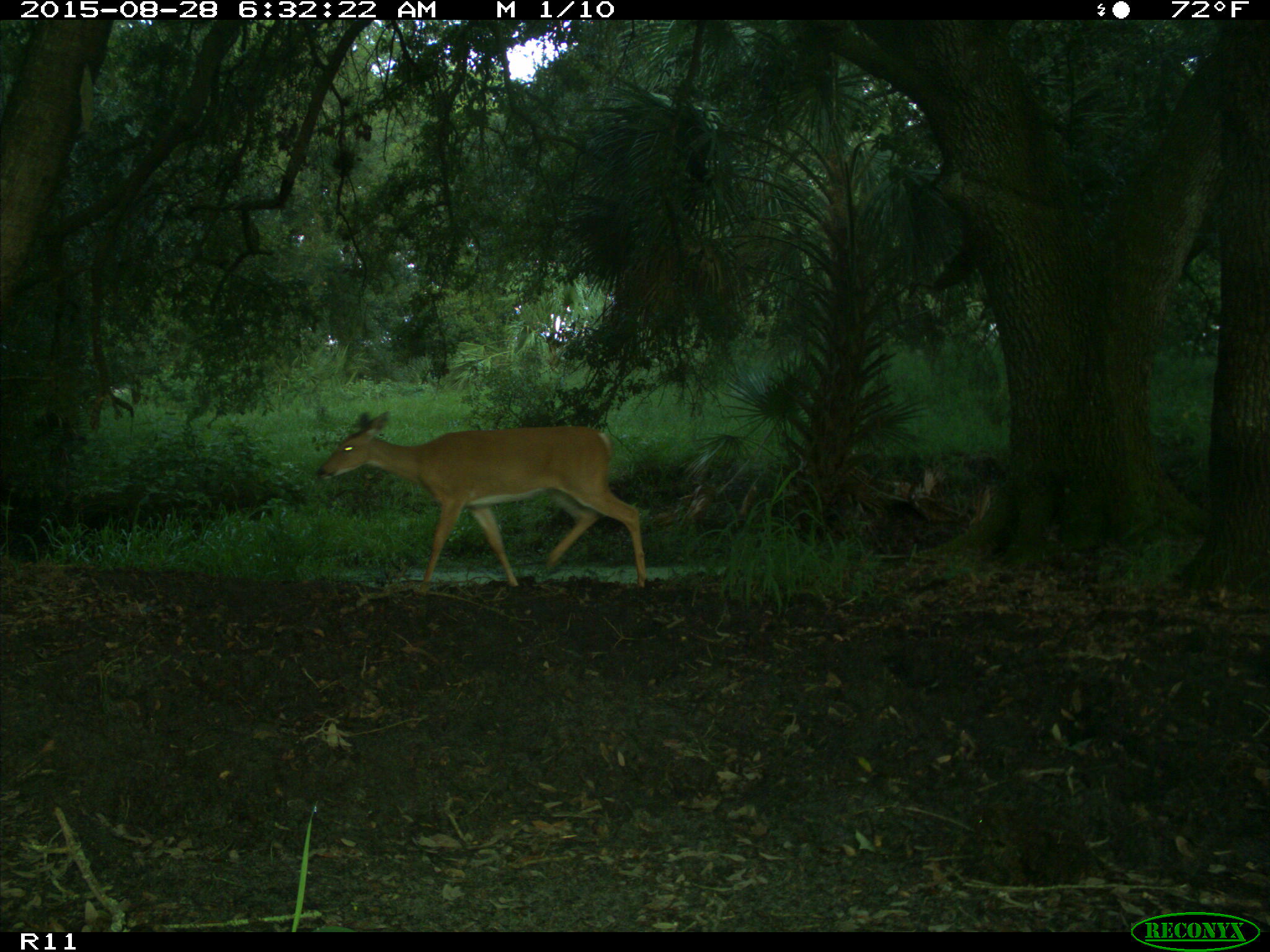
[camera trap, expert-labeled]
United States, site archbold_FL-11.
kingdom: Animalia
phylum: Chordata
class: Mammalia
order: Artiodactyla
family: Cervidae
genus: Odocoileus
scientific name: Odocoileus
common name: deer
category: unidentified deer